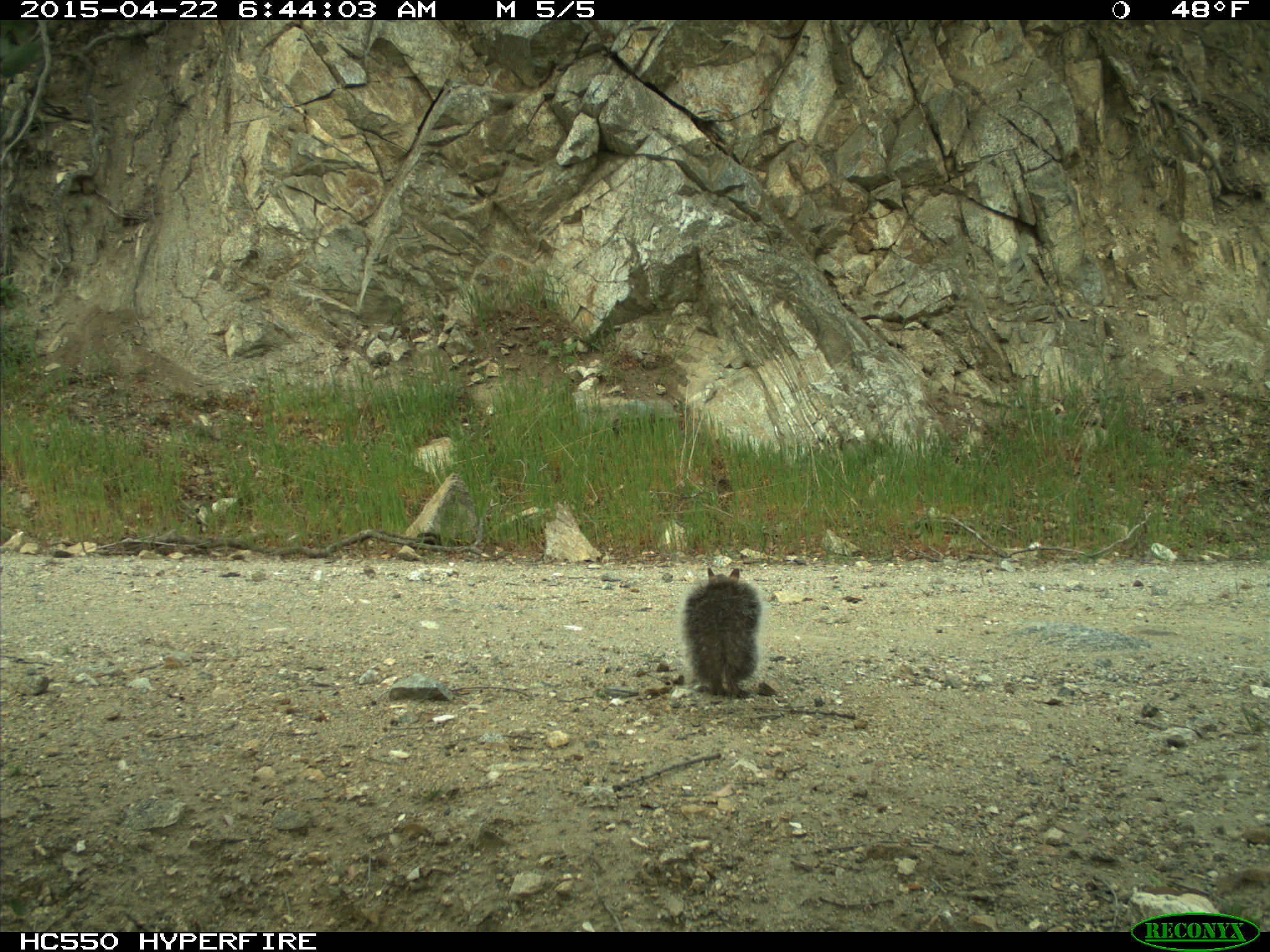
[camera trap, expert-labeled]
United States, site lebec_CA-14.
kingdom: Animalia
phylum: Chordata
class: Mammalia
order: Rodentia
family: Sciuridae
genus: Sciurus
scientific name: Sciurus carolinensis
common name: eastern gray squirrel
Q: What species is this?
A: Sciurus carolinensis (eastern gray squirrel).